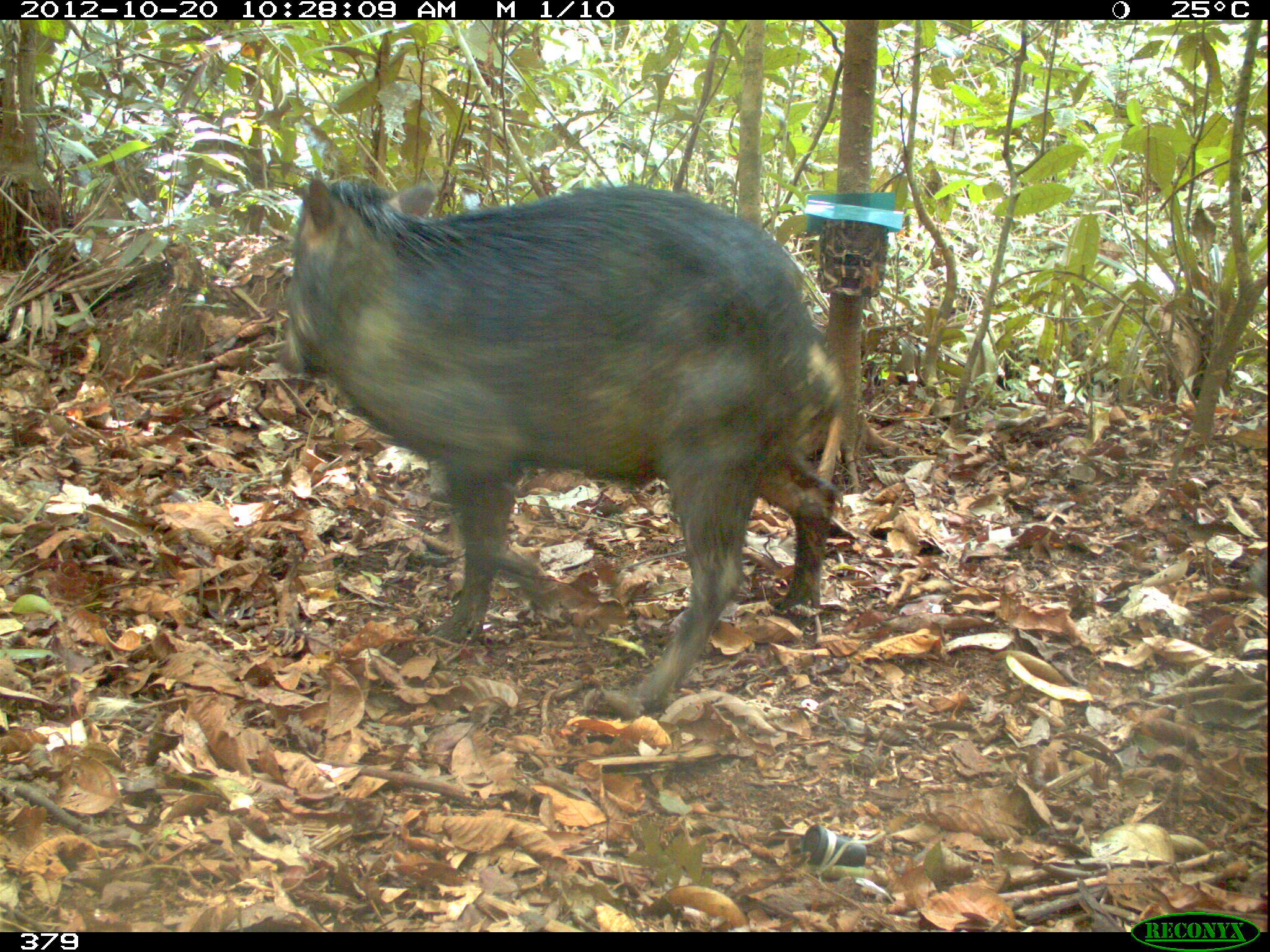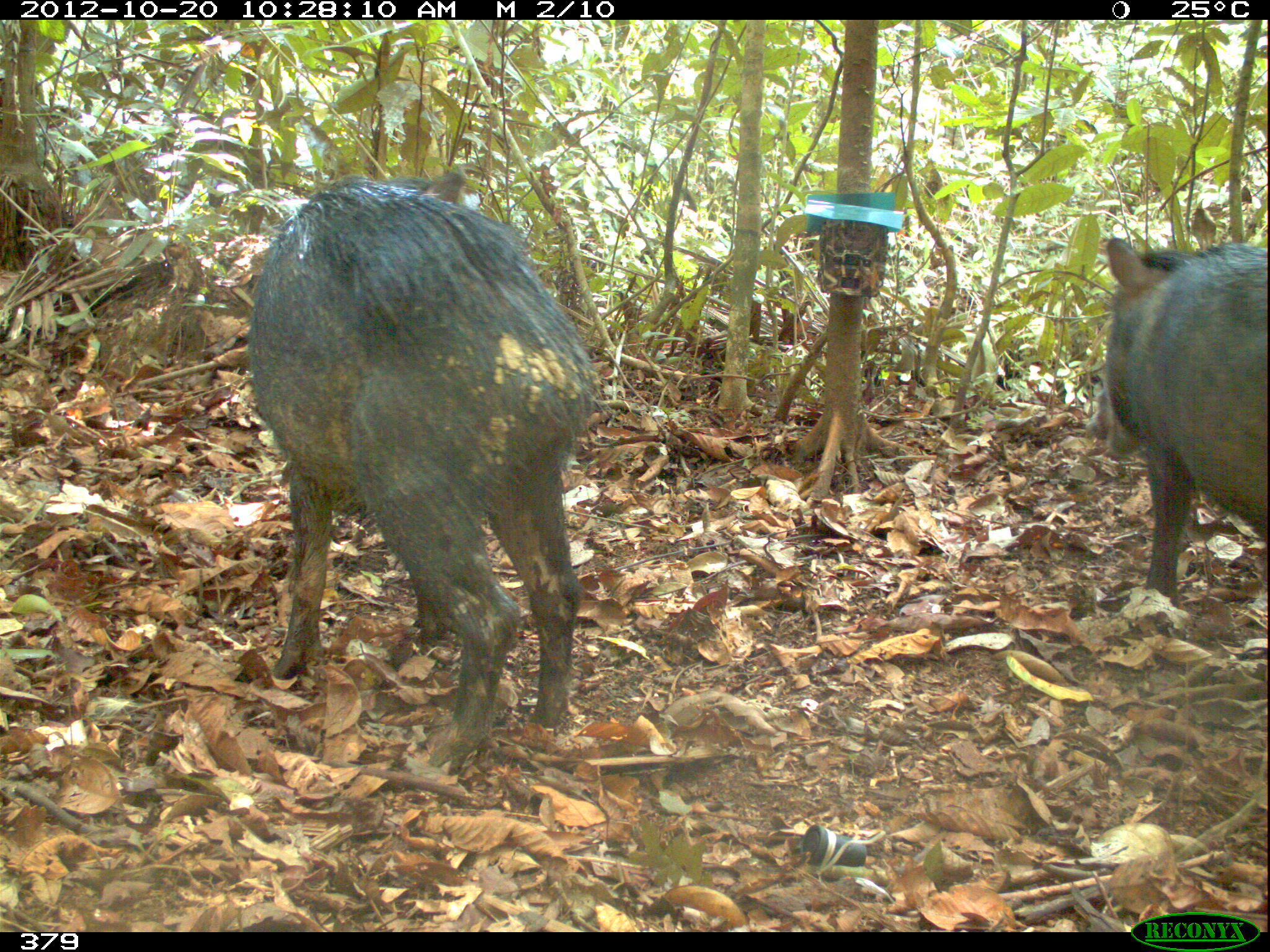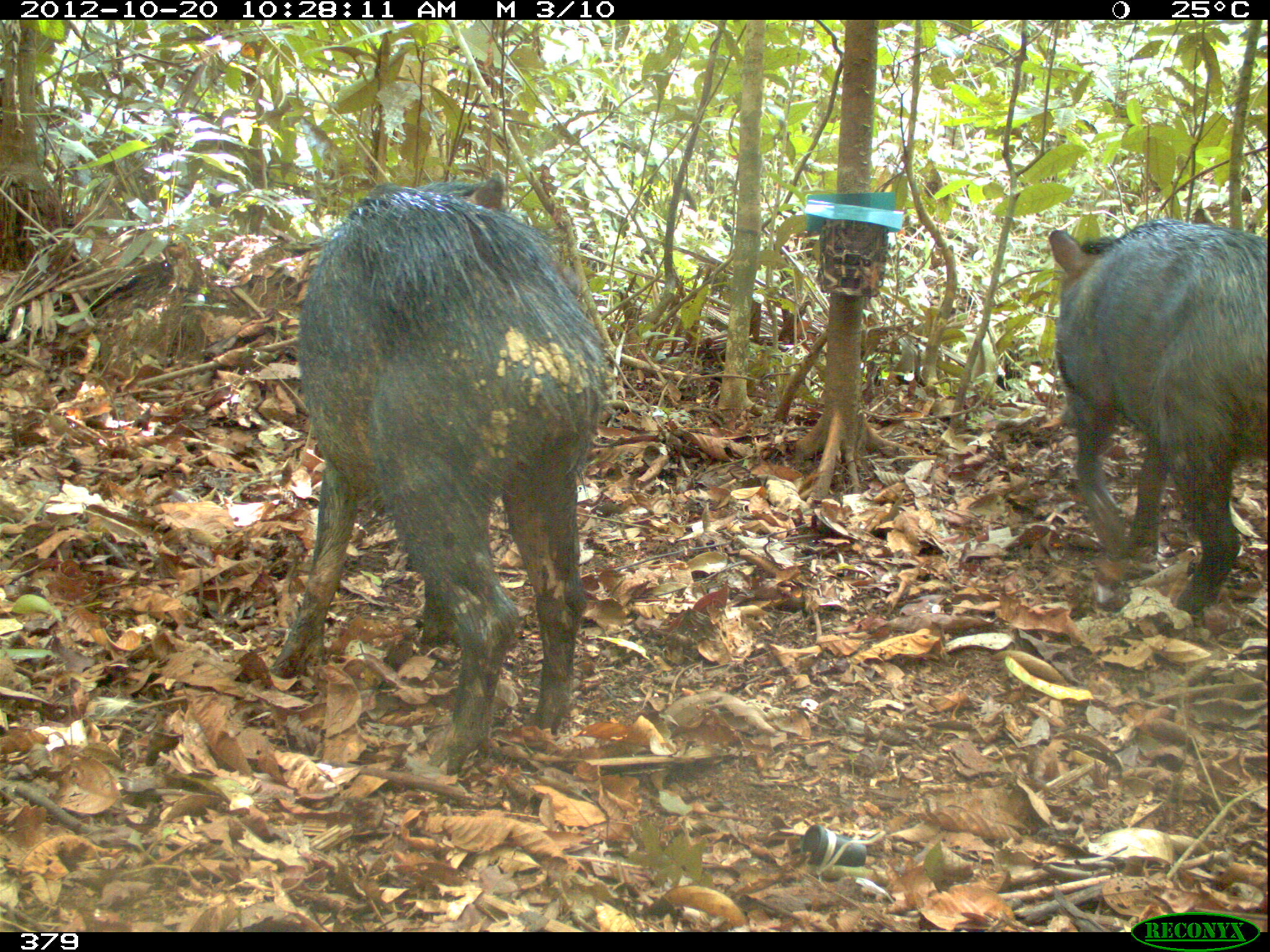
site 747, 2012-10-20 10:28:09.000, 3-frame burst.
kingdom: Animalia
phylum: Chordata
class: Mammalia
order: Artiodactyla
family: Tayassuidae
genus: Tayassu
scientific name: Tayassu pecari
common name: white-lipped peccary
Tayassu pecari (white-lipped peccary).